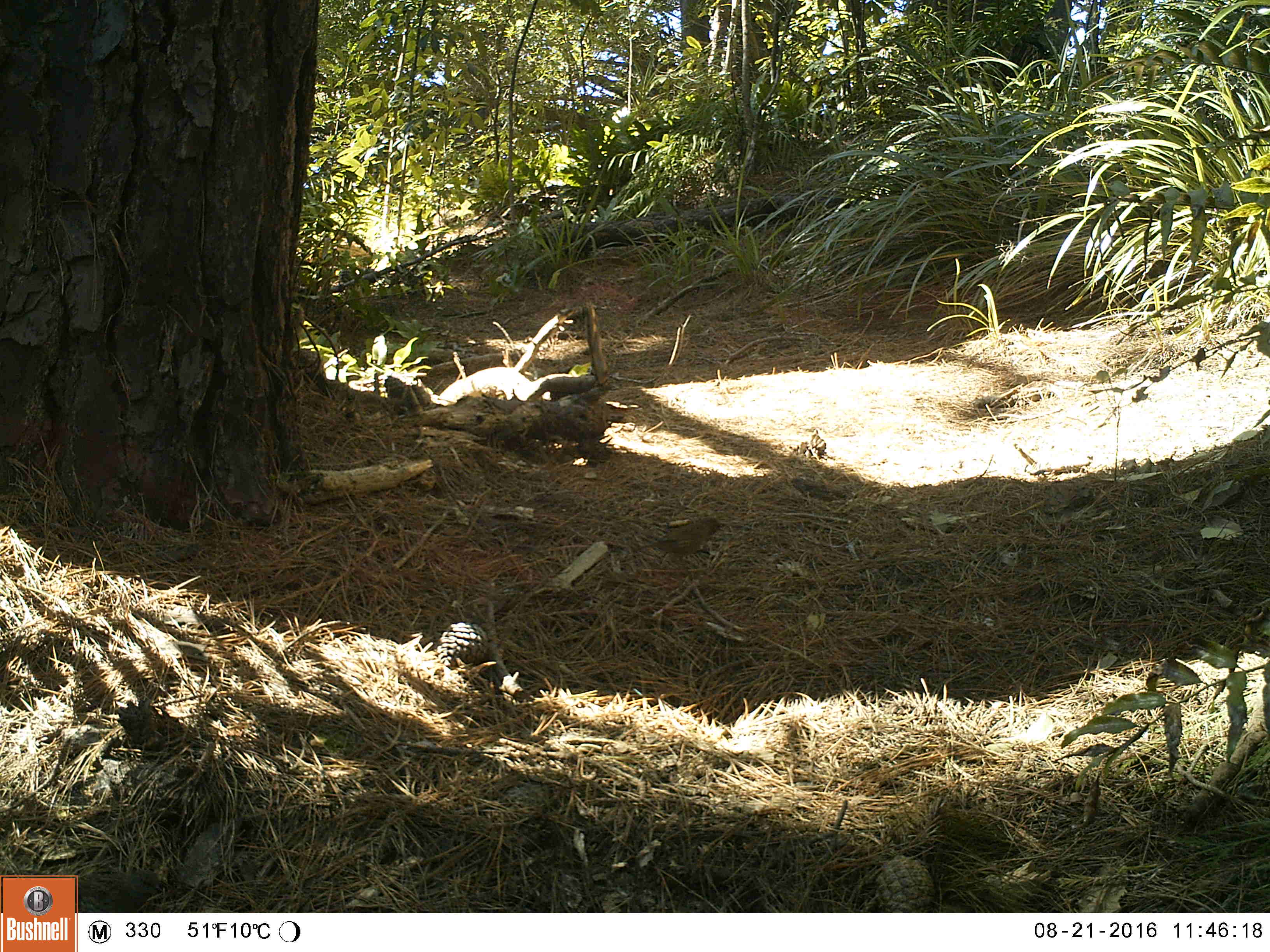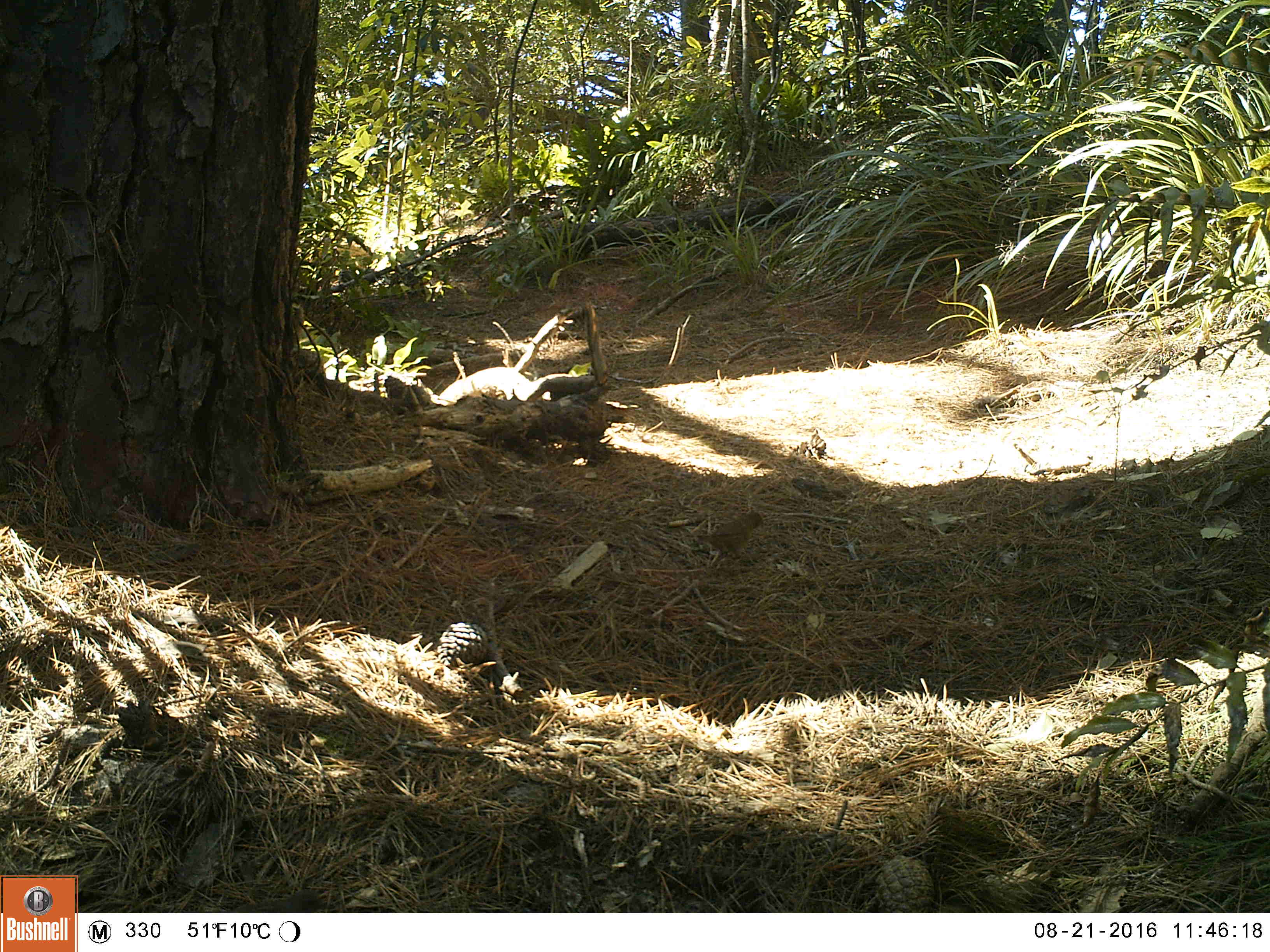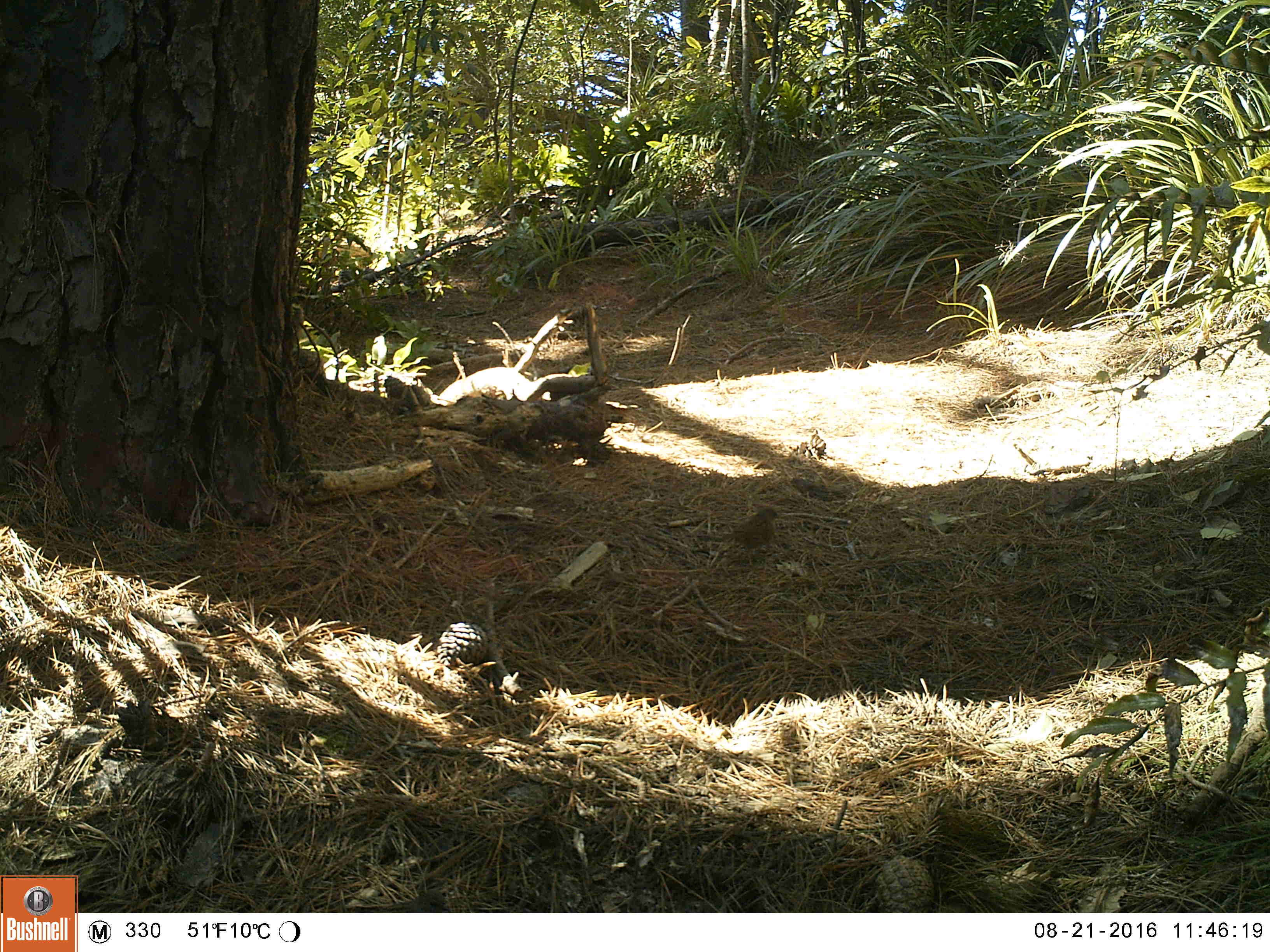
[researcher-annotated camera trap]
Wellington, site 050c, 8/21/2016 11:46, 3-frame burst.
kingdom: Animalia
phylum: Chordata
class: Aves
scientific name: Aves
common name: bird